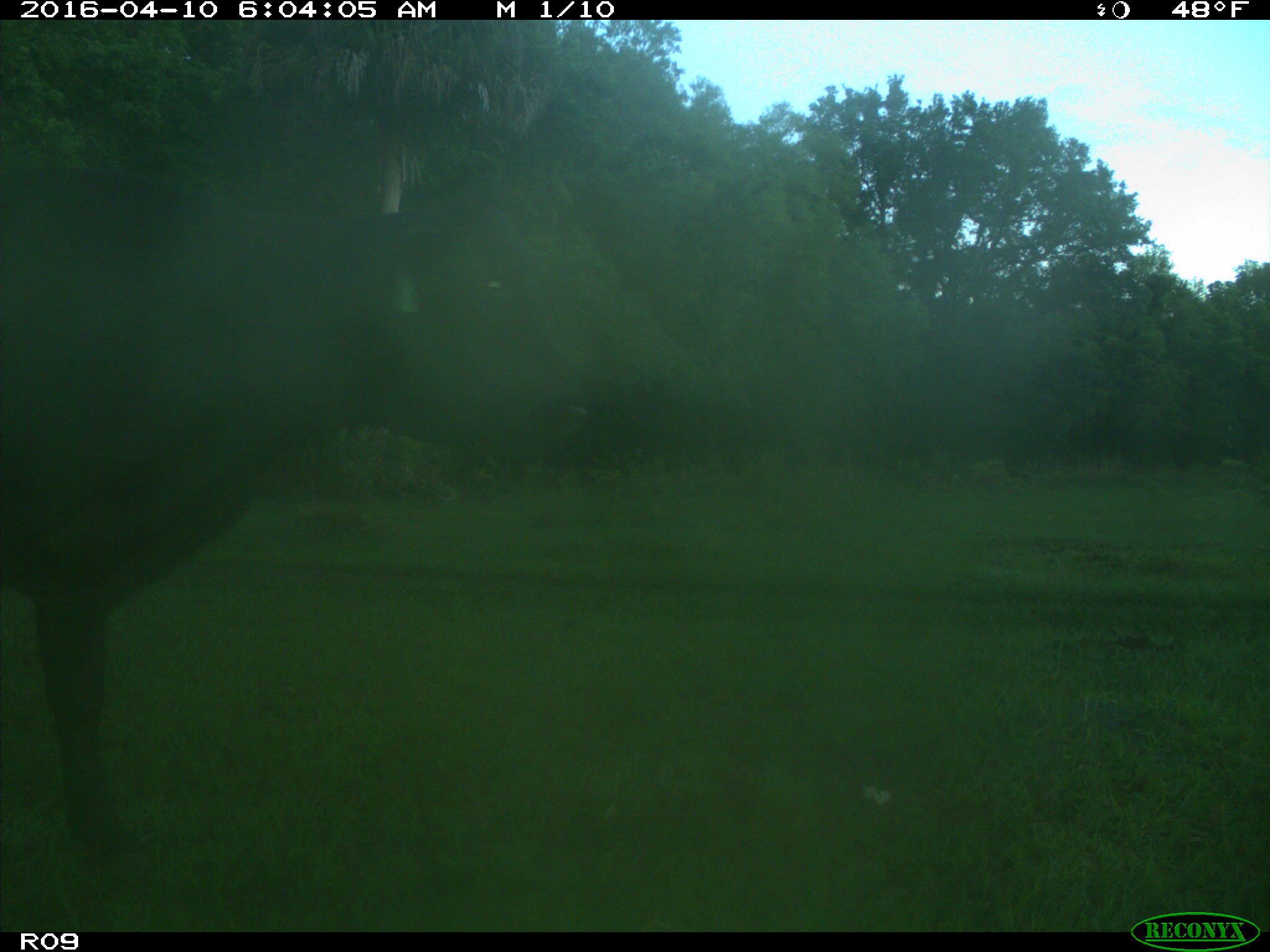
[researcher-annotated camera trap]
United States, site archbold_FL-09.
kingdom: Animalia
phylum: Chordata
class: Mammalia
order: Artiodactyla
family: Bovidae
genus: Bos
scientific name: Bos taurus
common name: domestic cow